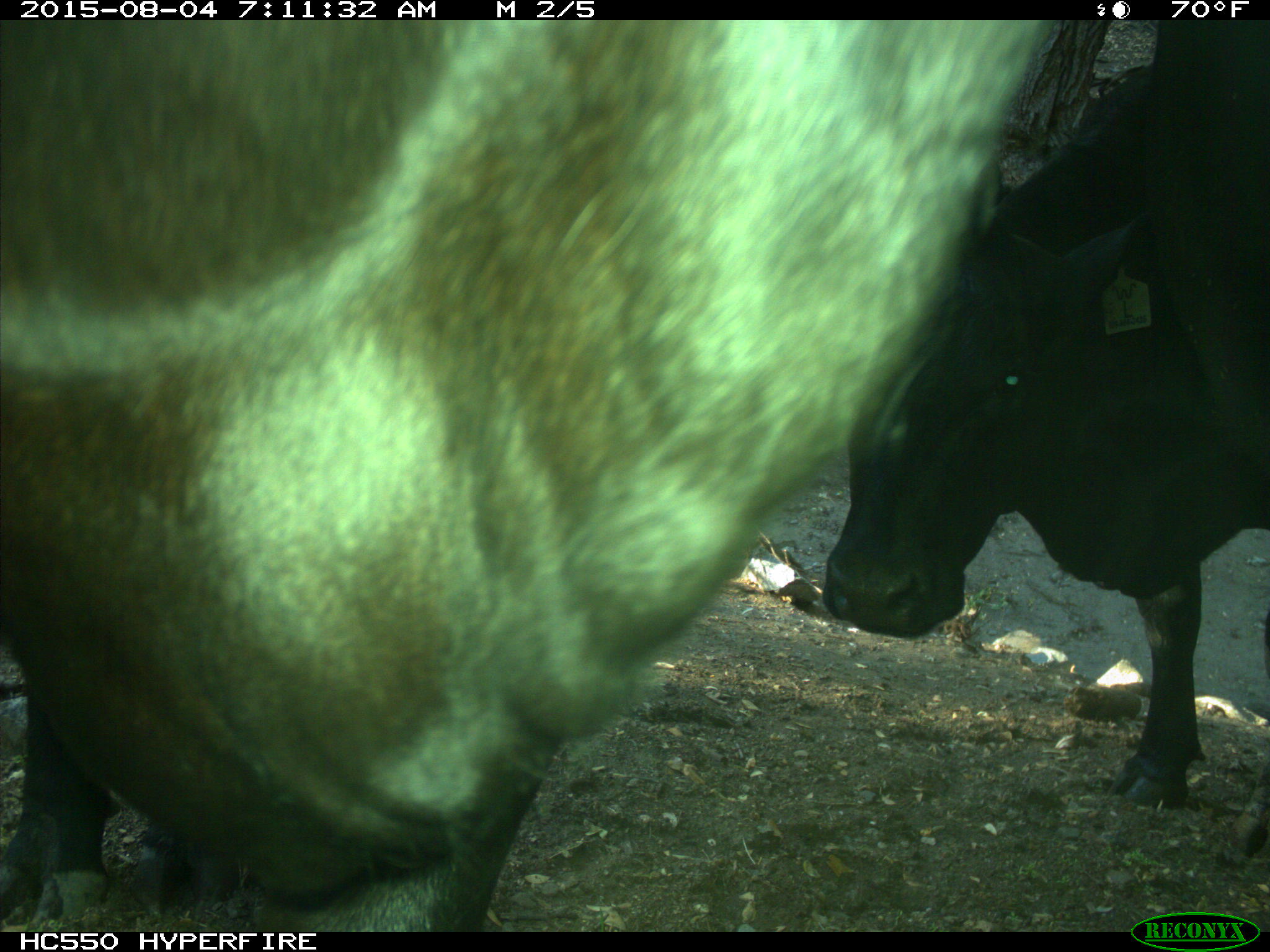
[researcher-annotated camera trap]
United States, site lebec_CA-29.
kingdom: Animalia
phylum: Chordata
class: Mammalia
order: Artiodactyla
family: Bovidae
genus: Bos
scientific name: Bos taurus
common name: domestic cow